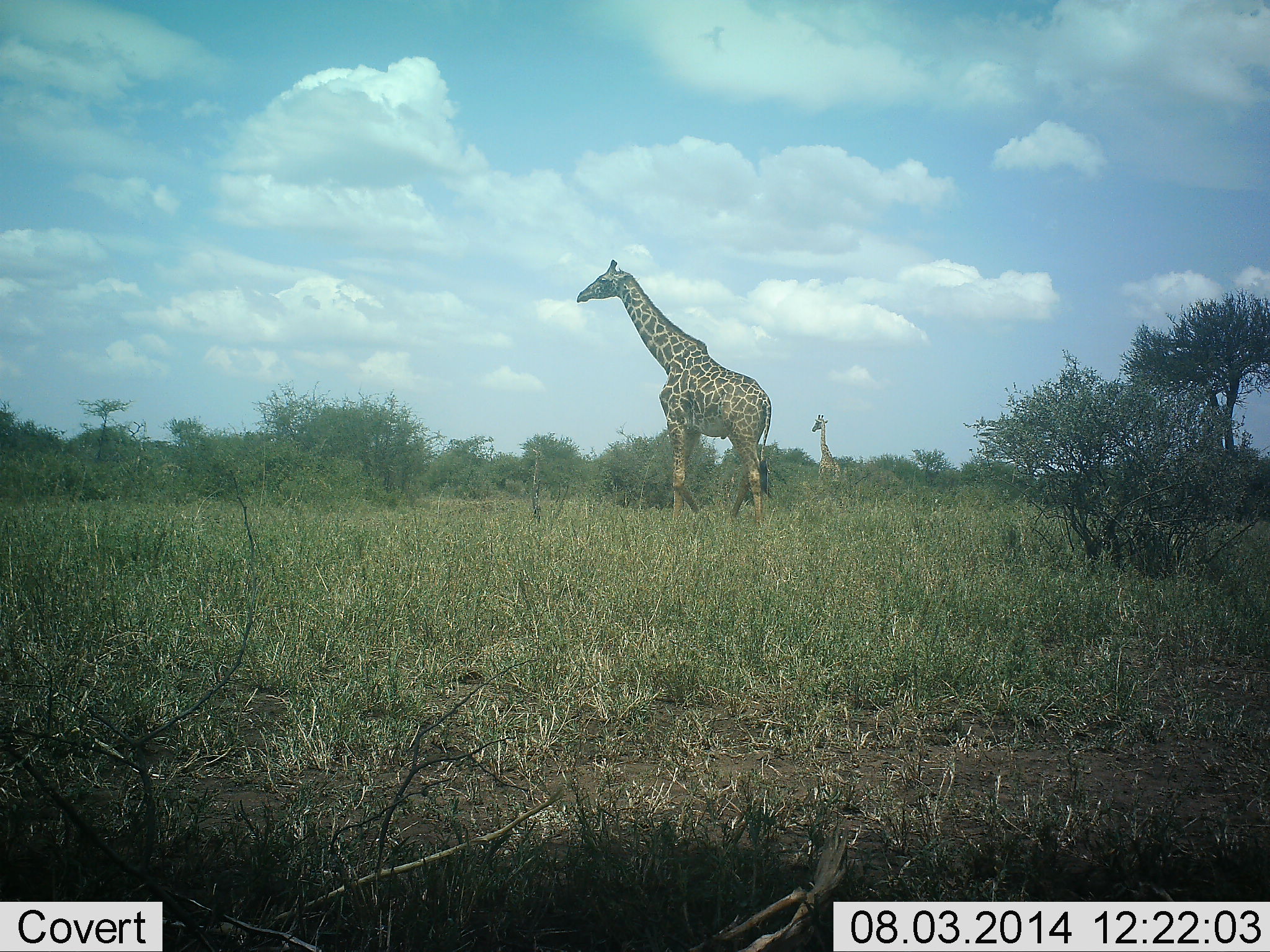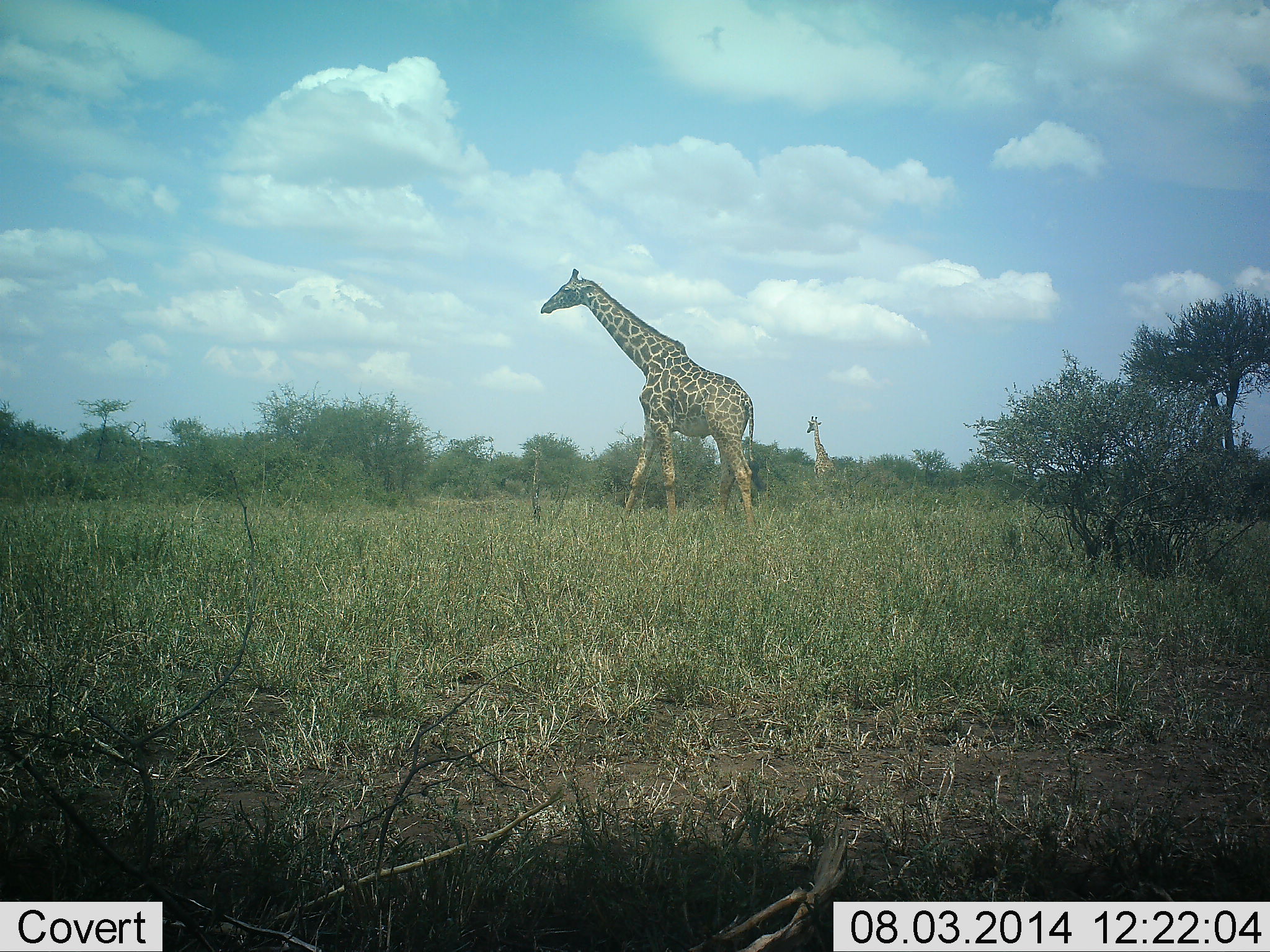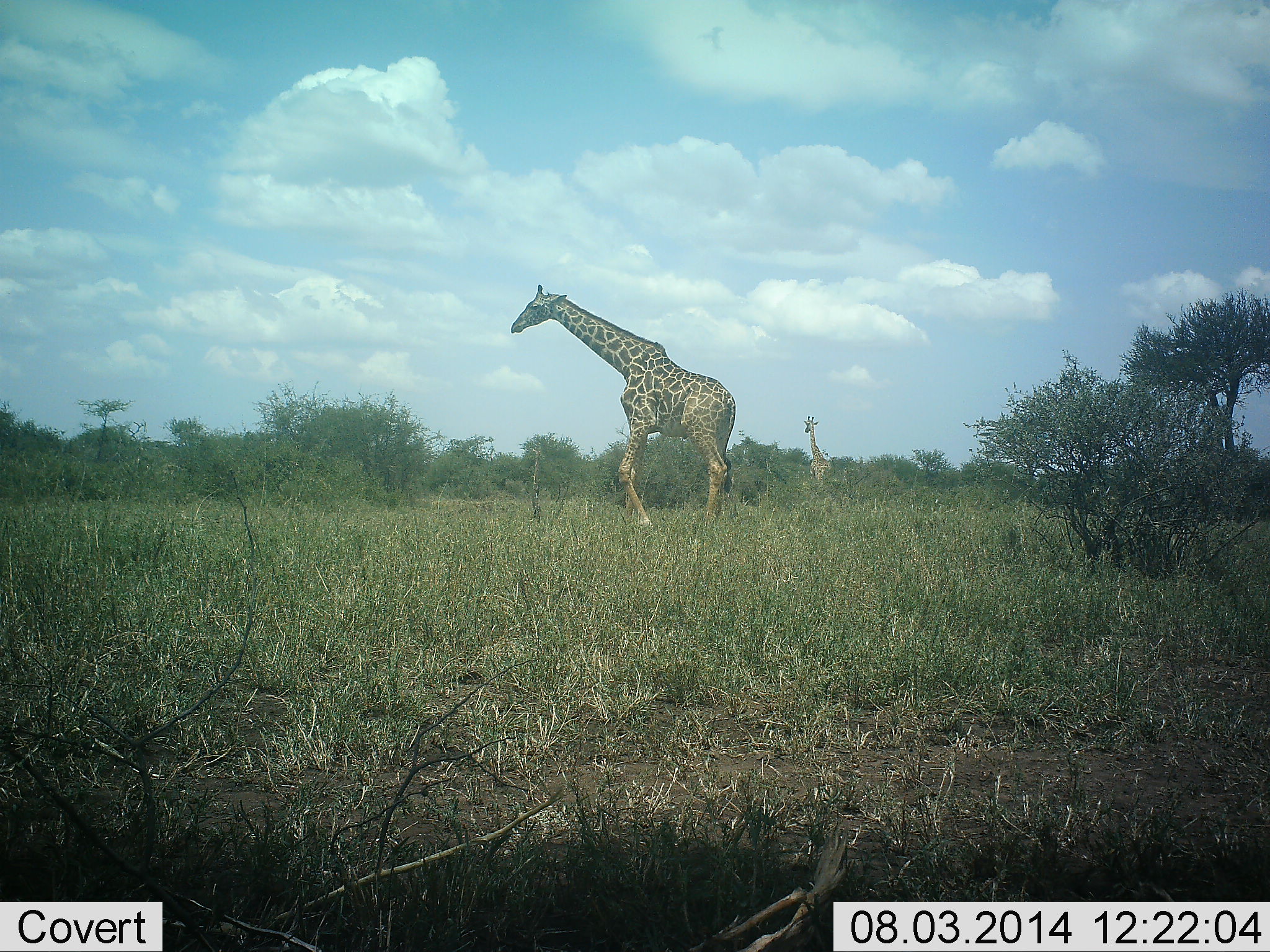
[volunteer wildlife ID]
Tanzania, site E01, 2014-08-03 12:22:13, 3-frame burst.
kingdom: Animalia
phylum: Chordata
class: Mammalia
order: Artiodactyla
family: Giraffidae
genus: Giraffa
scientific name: Giraffa camelopardalis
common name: giraffe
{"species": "giraffe (Giraffa camelopardalis)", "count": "2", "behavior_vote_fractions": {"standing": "10%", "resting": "0%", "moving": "90%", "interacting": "0%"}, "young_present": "10%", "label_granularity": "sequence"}